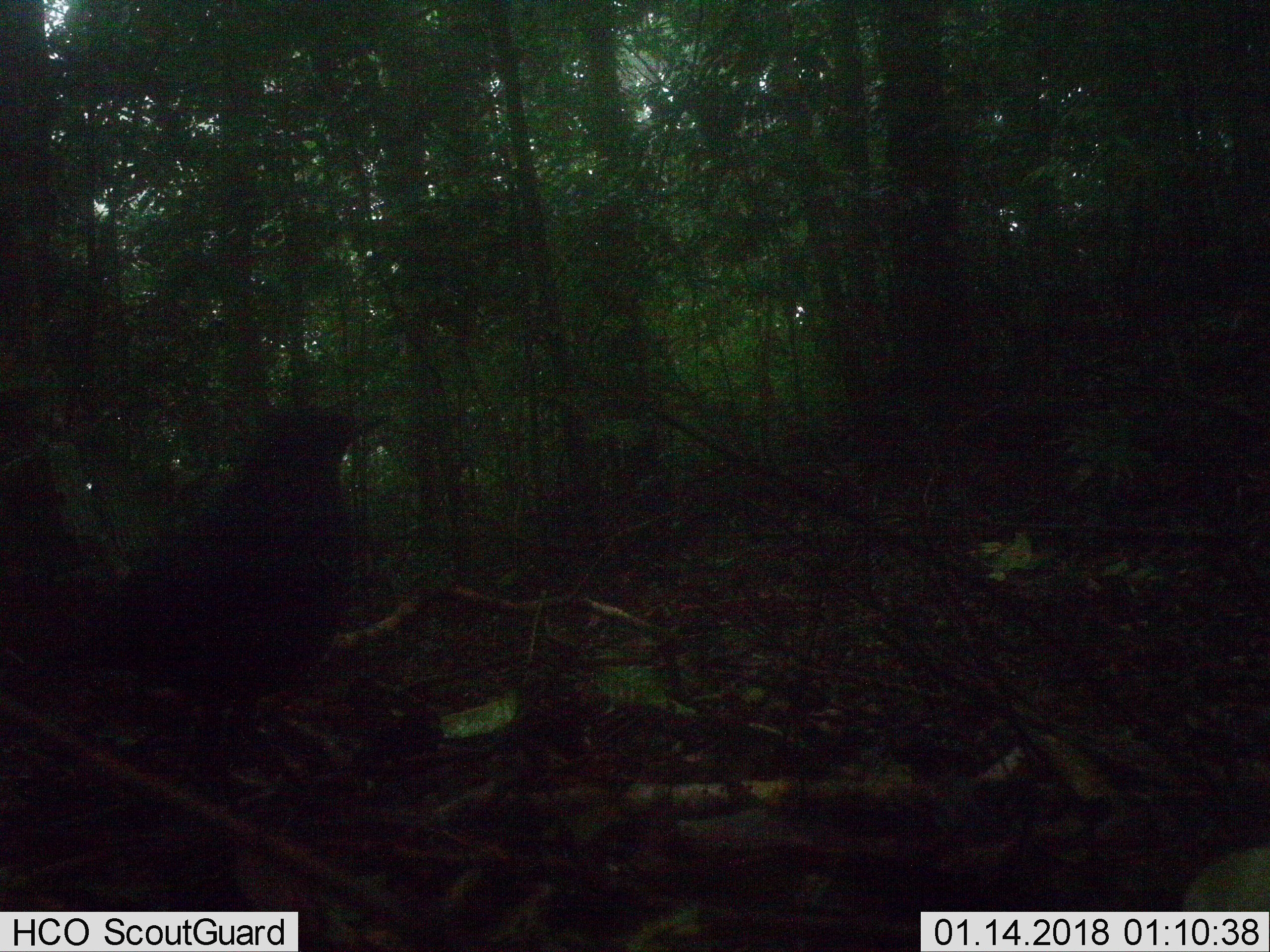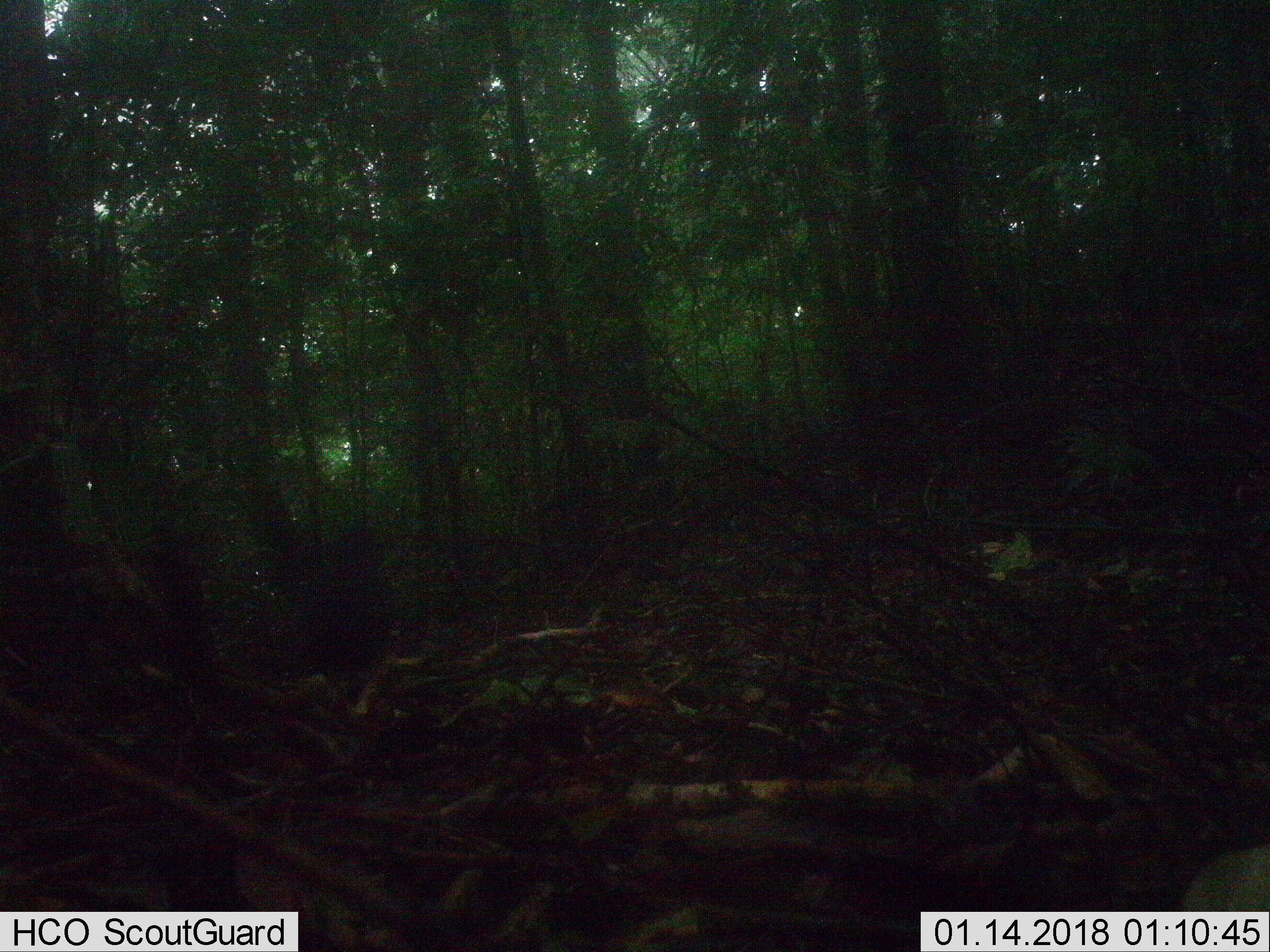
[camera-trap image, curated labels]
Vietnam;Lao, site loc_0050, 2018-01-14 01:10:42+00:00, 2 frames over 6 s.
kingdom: Animalia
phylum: Chordata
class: Aves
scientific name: Aves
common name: bird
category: unidentified bird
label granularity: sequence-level